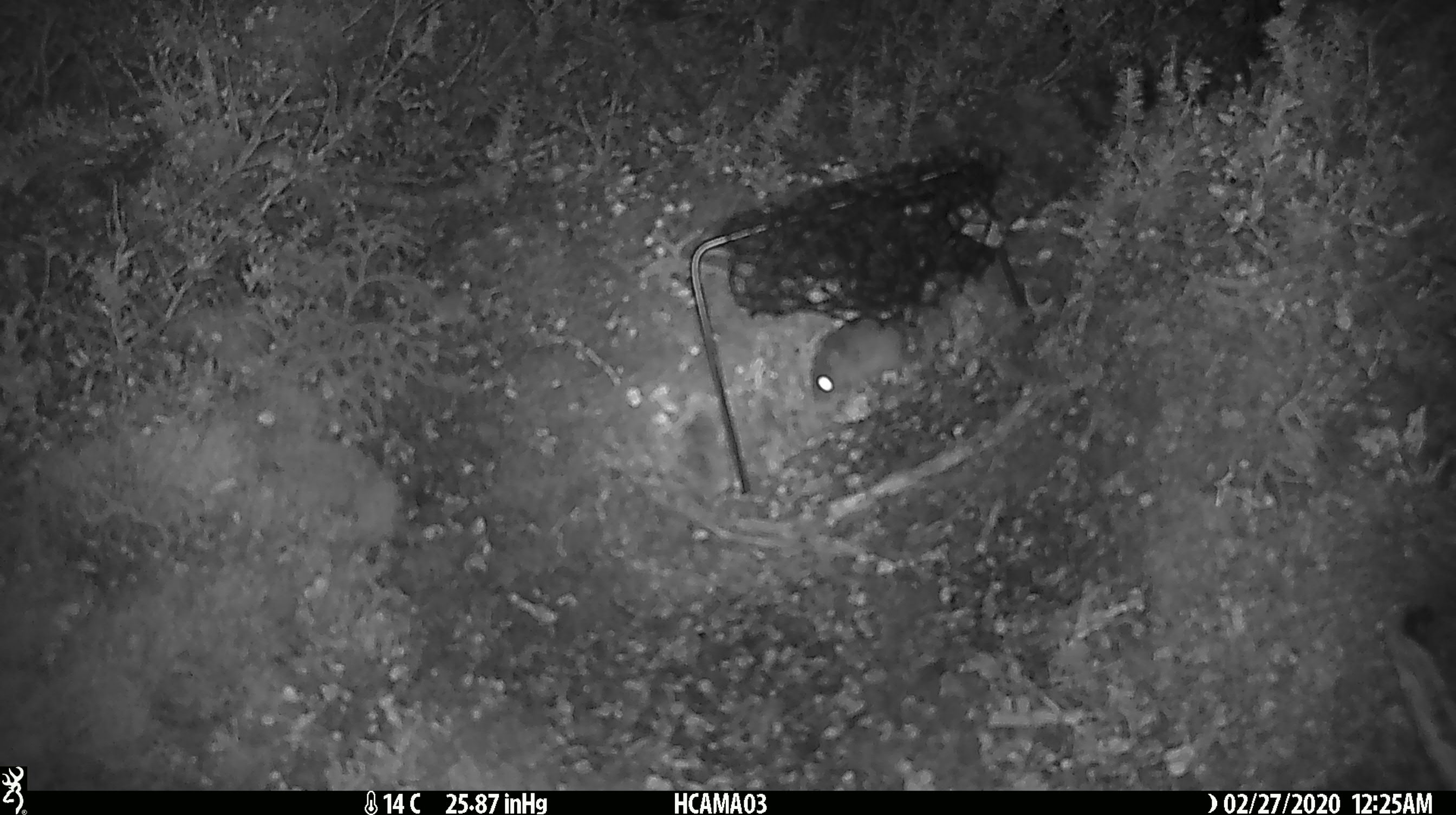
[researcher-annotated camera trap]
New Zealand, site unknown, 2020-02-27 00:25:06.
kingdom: Animalia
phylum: Chordata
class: Mammalia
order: Rodentia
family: Muridae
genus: Mus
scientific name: Mus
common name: mouse